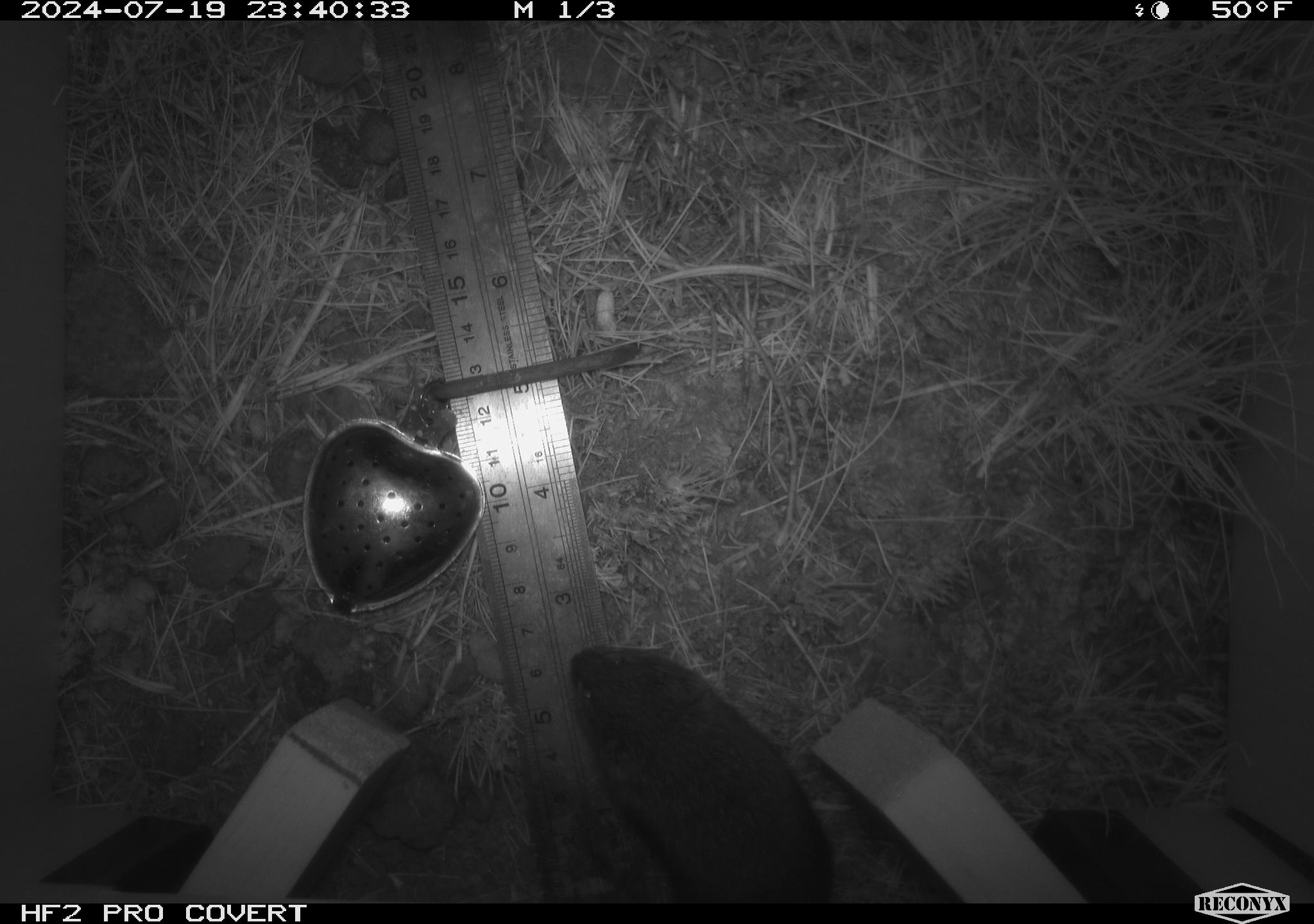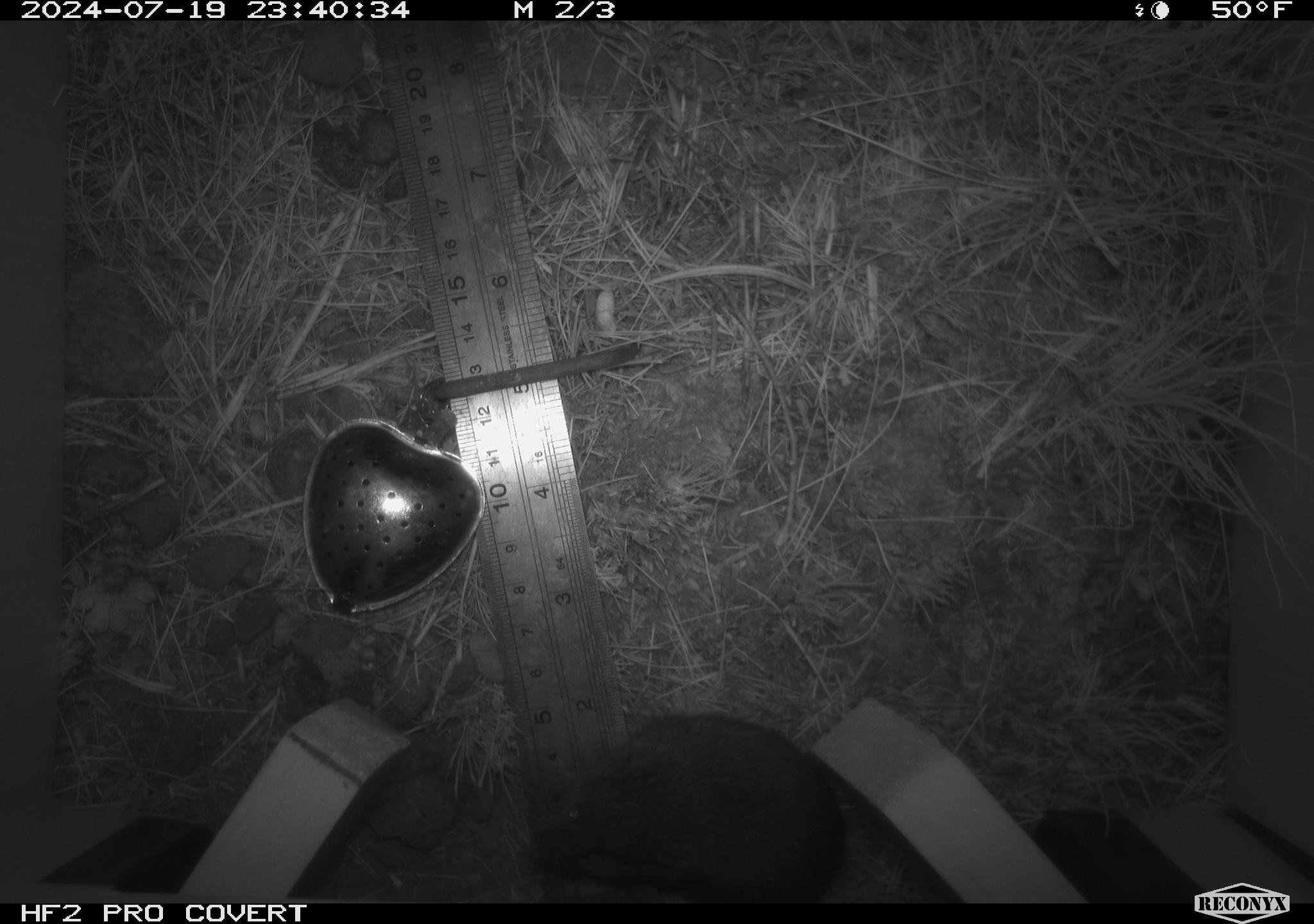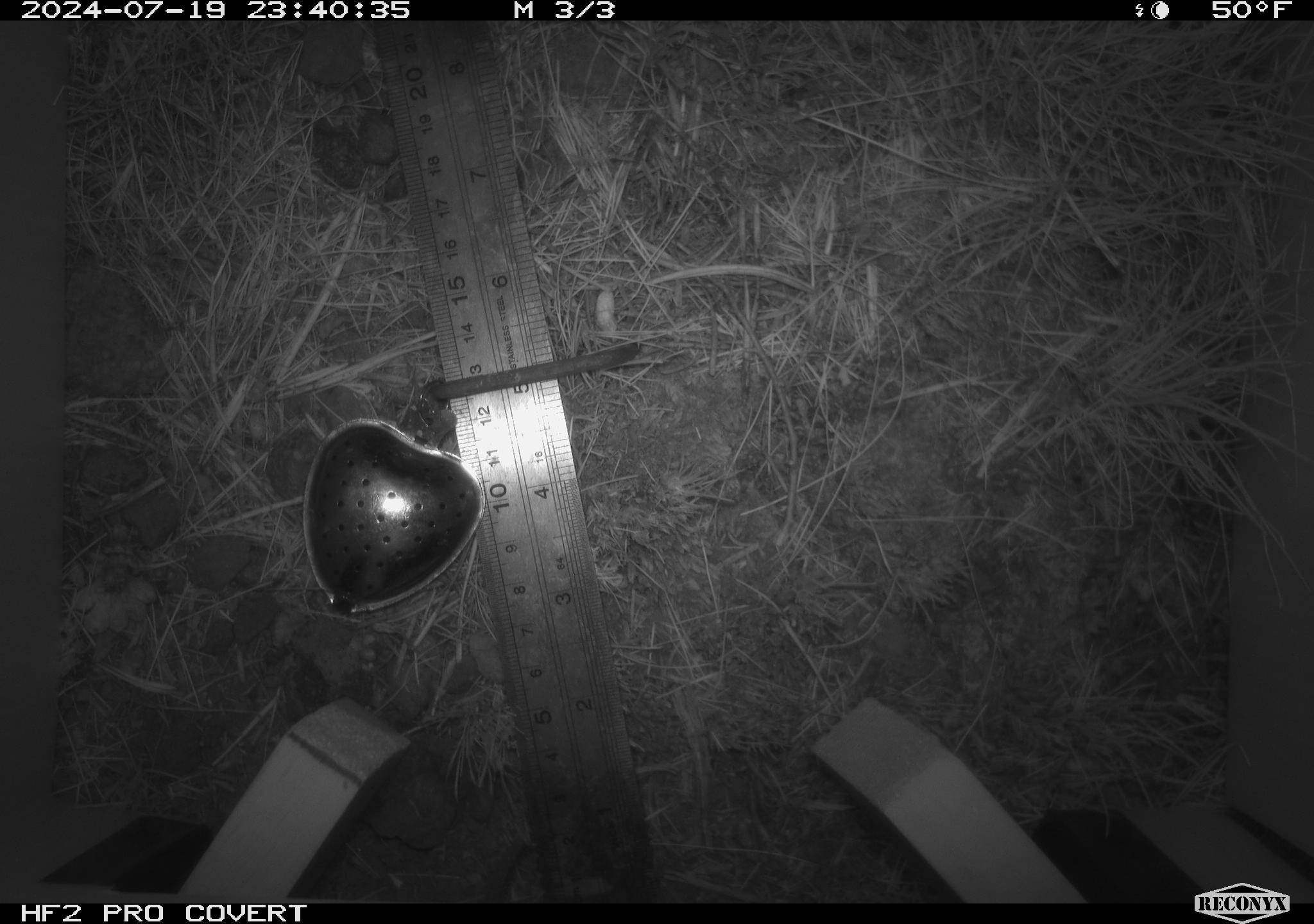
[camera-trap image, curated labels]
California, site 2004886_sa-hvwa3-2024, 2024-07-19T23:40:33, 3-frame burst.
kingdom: Animalia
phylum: Chordata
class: Mammalia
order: Rodentia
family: Cricetidae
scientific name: Arvicolinae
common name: voles, lemmings, and muskrats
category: arvicolinae subfamily